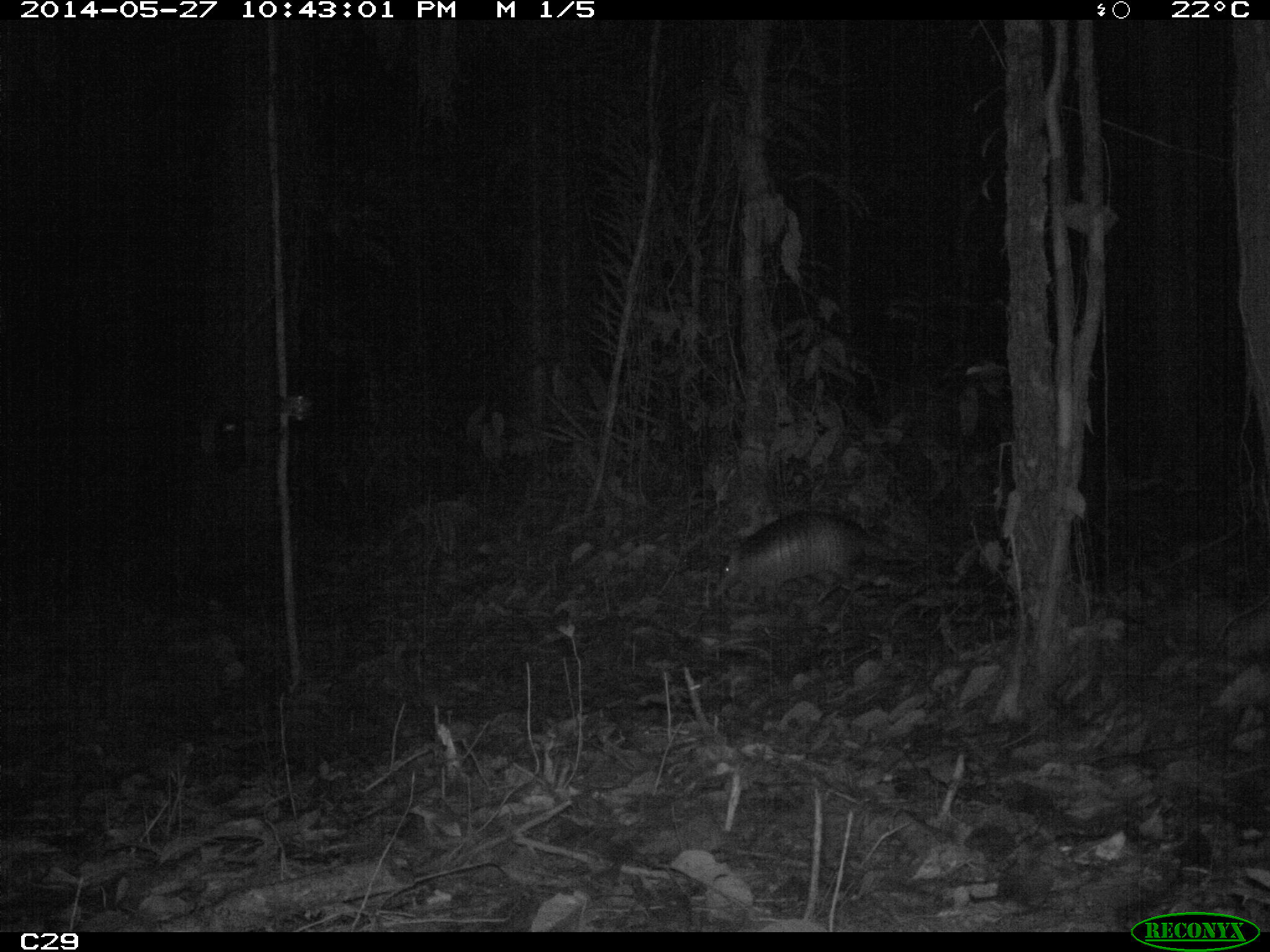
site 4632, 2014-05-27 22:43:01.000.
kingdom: Animalia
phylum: Chordata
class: Mammalia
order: Cingulata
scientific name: Cingulata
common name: armadillo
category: unknown armadillo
Unknown armadillo (armadillo) (Cingulata), count 1, age adult.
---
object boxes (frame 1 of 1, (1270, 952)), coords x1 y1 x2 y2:
unknown armadillo: 716 509 894 611